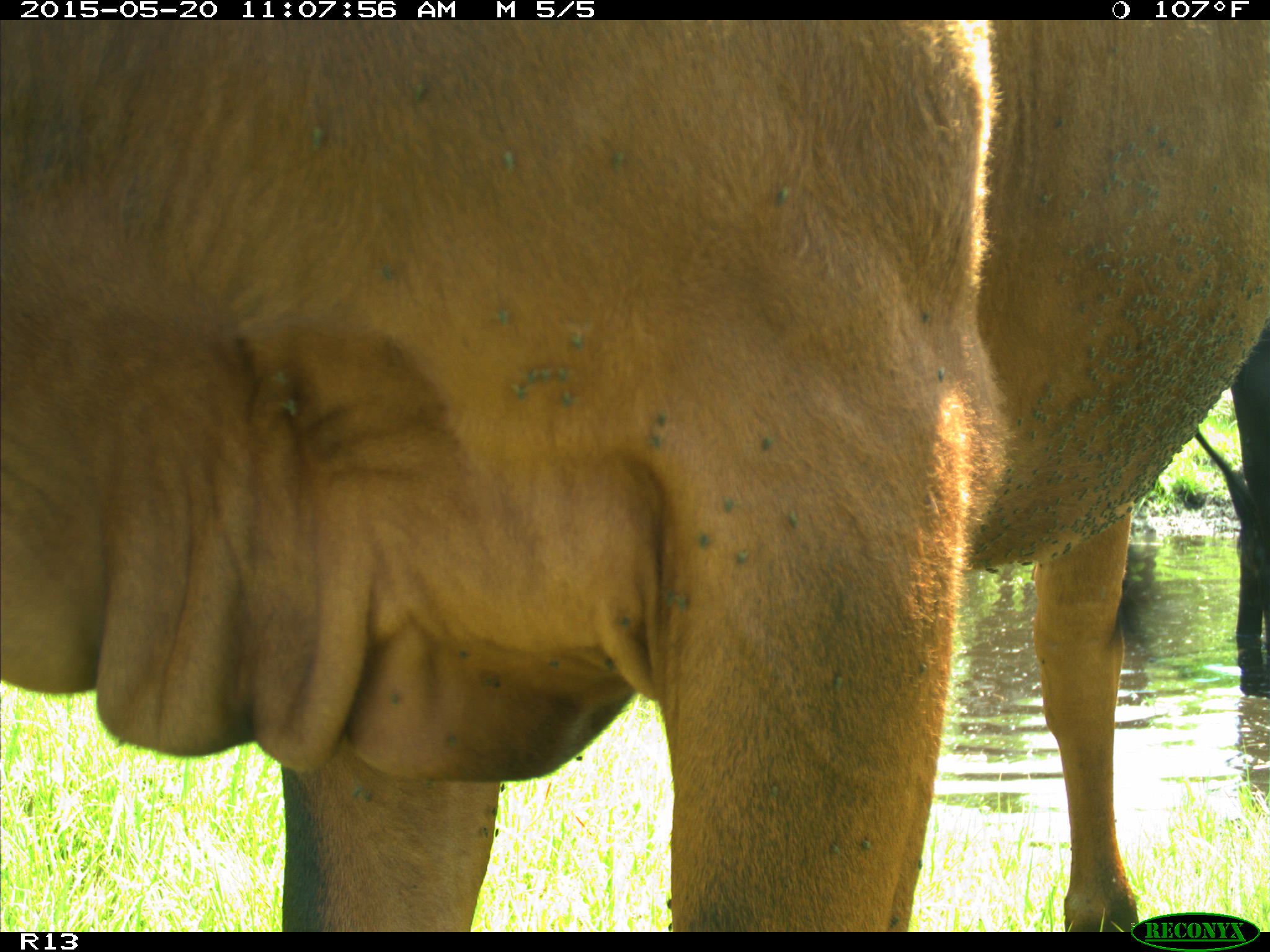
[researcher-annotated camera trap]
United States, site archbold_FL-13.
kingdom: Animalia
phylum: Chordata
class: Mammalia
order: Artiodactyla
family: Bovidae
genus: Bos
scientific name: Bos taurus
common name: domestic cow